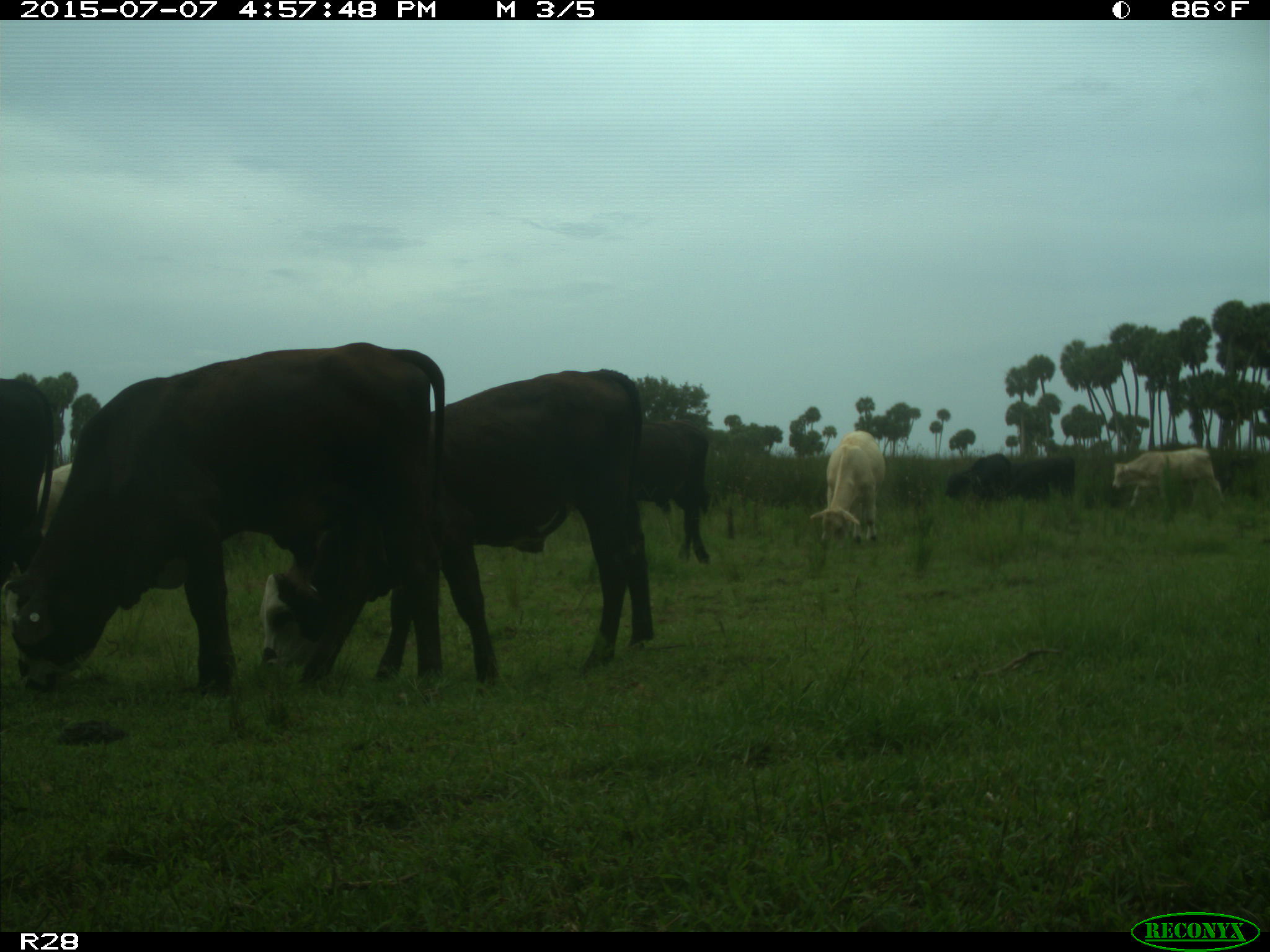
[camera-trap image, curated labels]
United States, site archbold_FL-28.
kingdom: Animalia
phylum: Chordata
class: Mammalia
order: Artiodactyla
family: Bovidae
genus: Bos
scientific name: Bos taurus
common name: domestic cow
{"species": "Bos taurus (domestic cow)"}